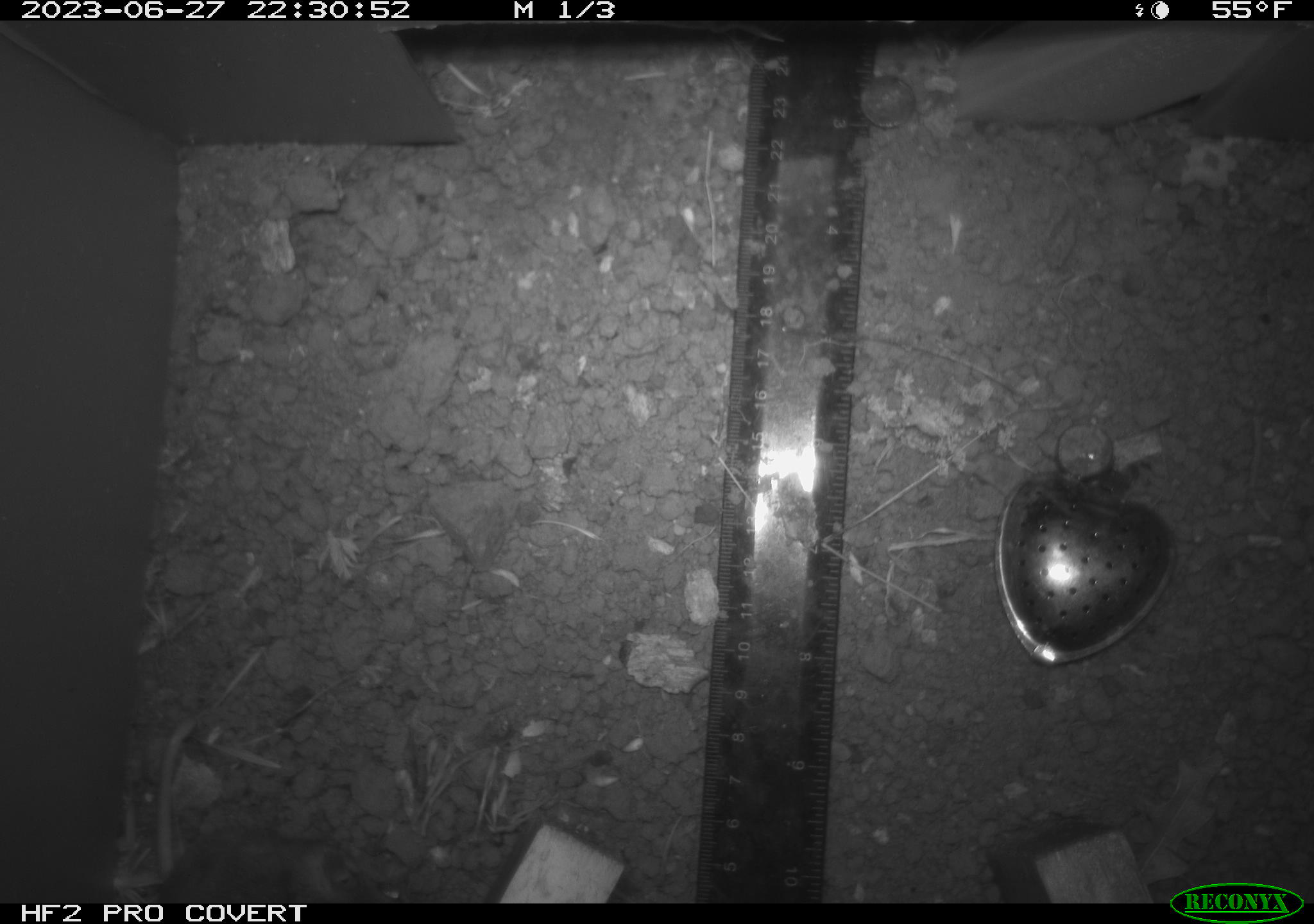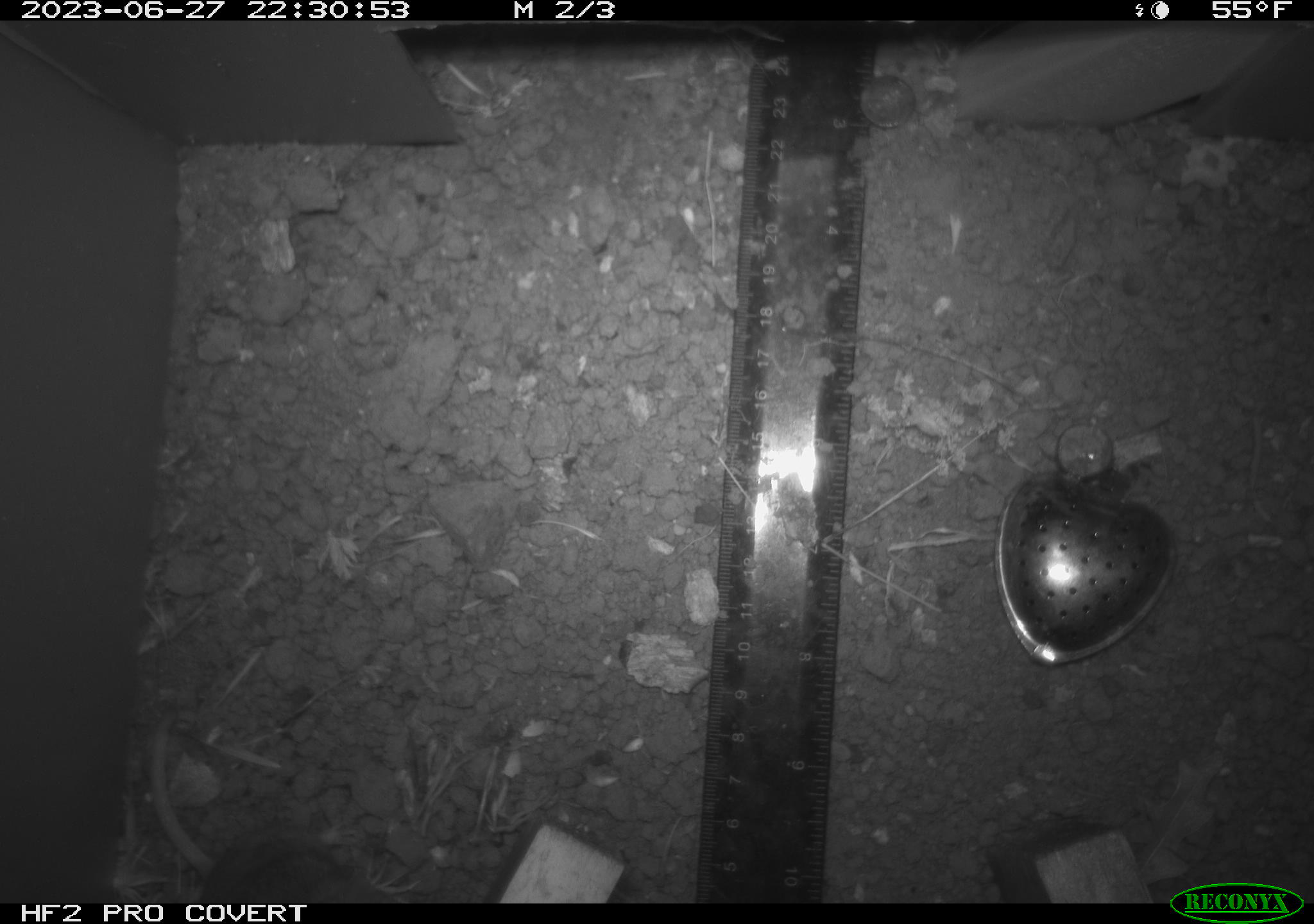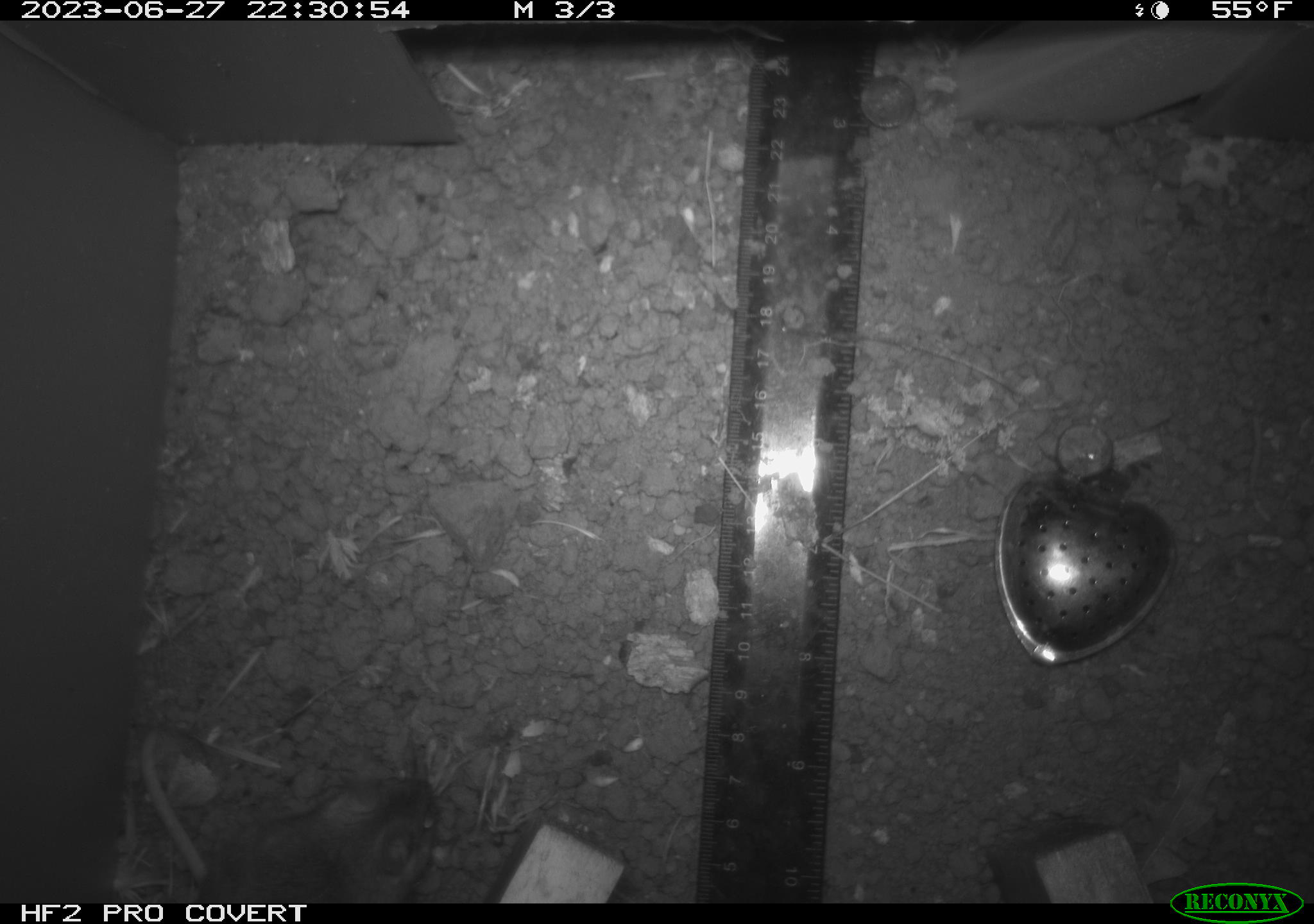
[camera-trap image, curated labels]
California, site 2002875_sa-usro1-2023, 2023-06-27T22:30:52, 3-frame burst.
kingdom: Animalia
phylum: Chordata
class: Mammalia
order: Rodentia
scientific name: Rodentia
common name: mouse species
Mouse species (Rodentia).